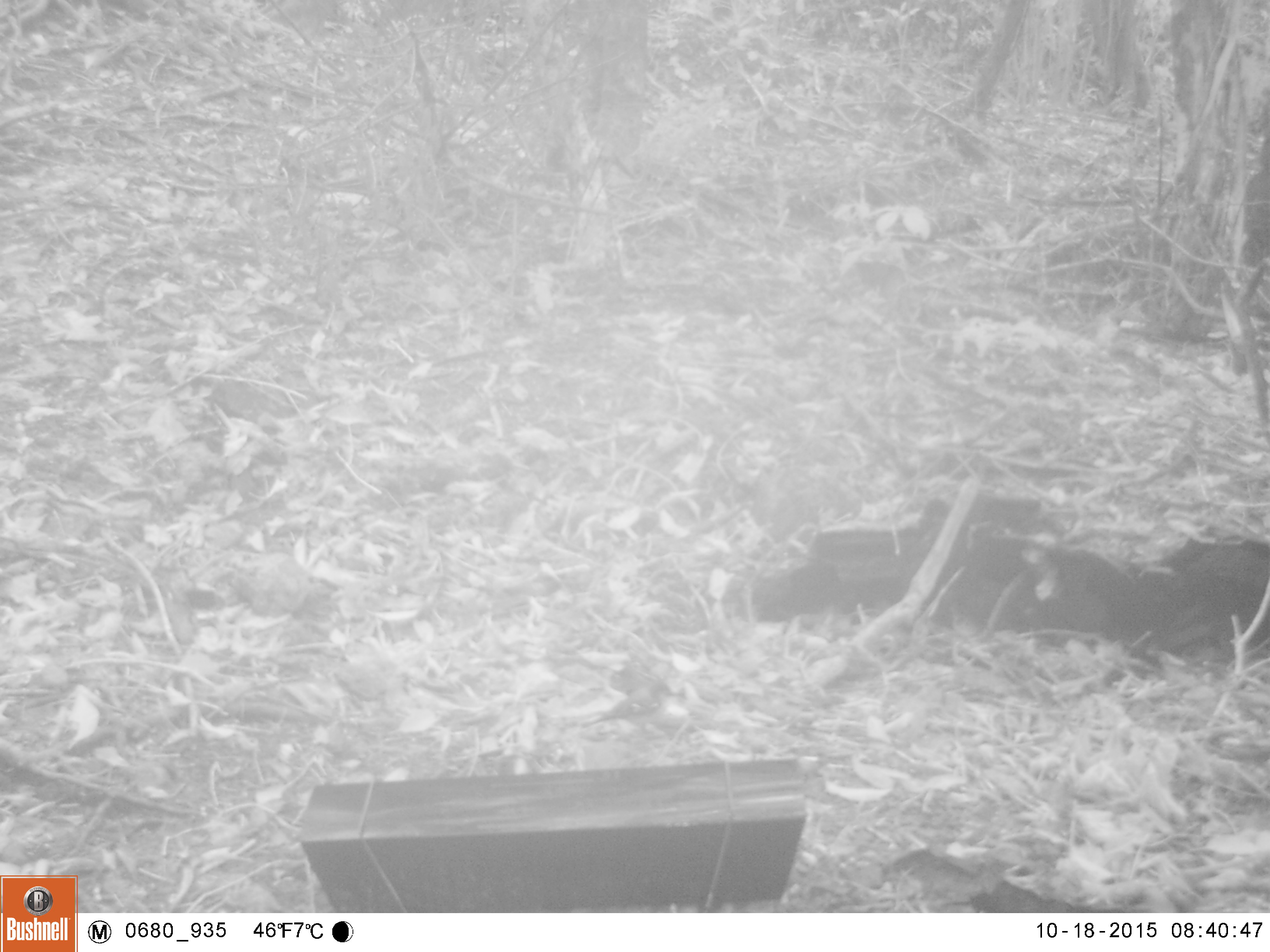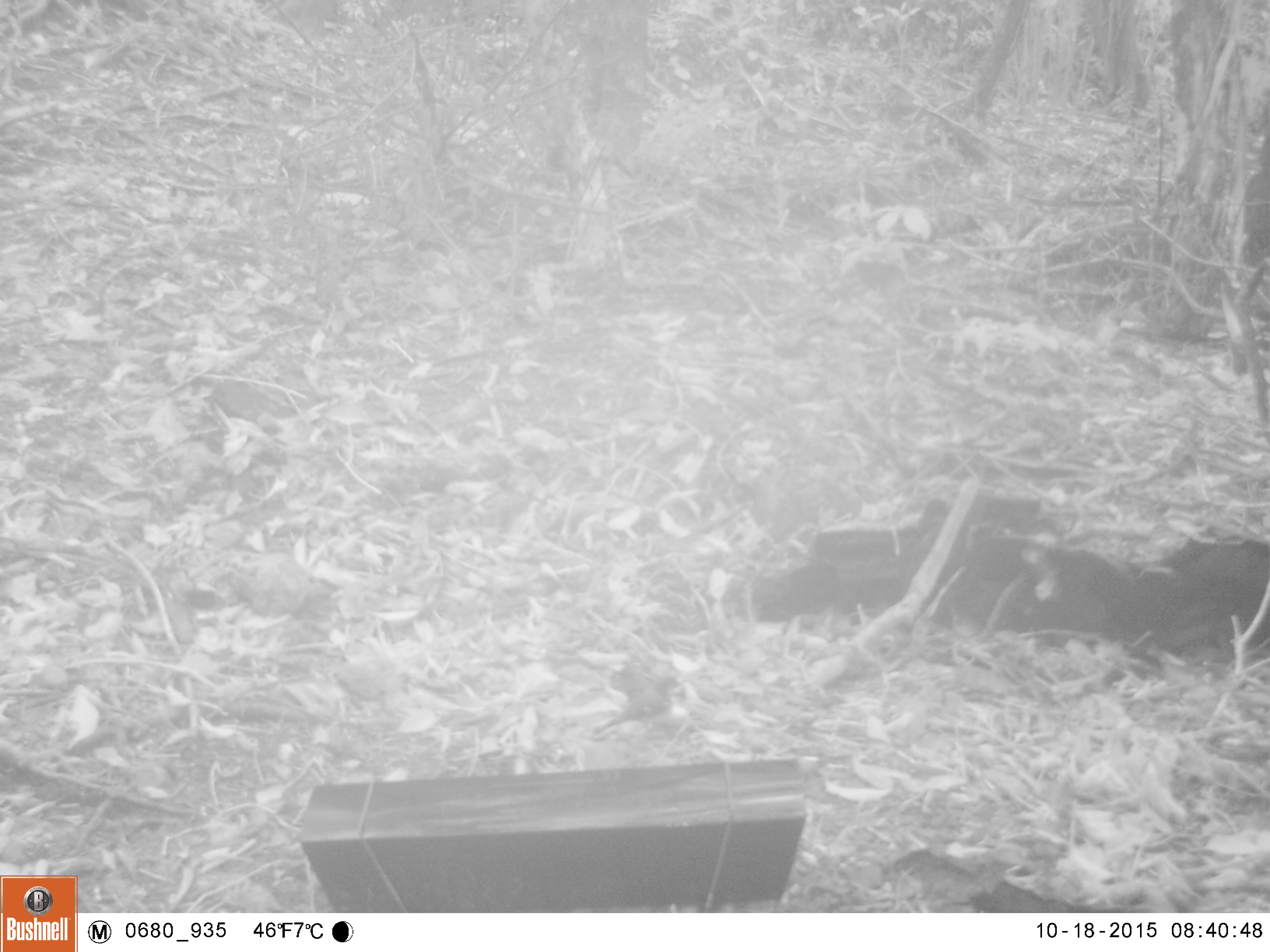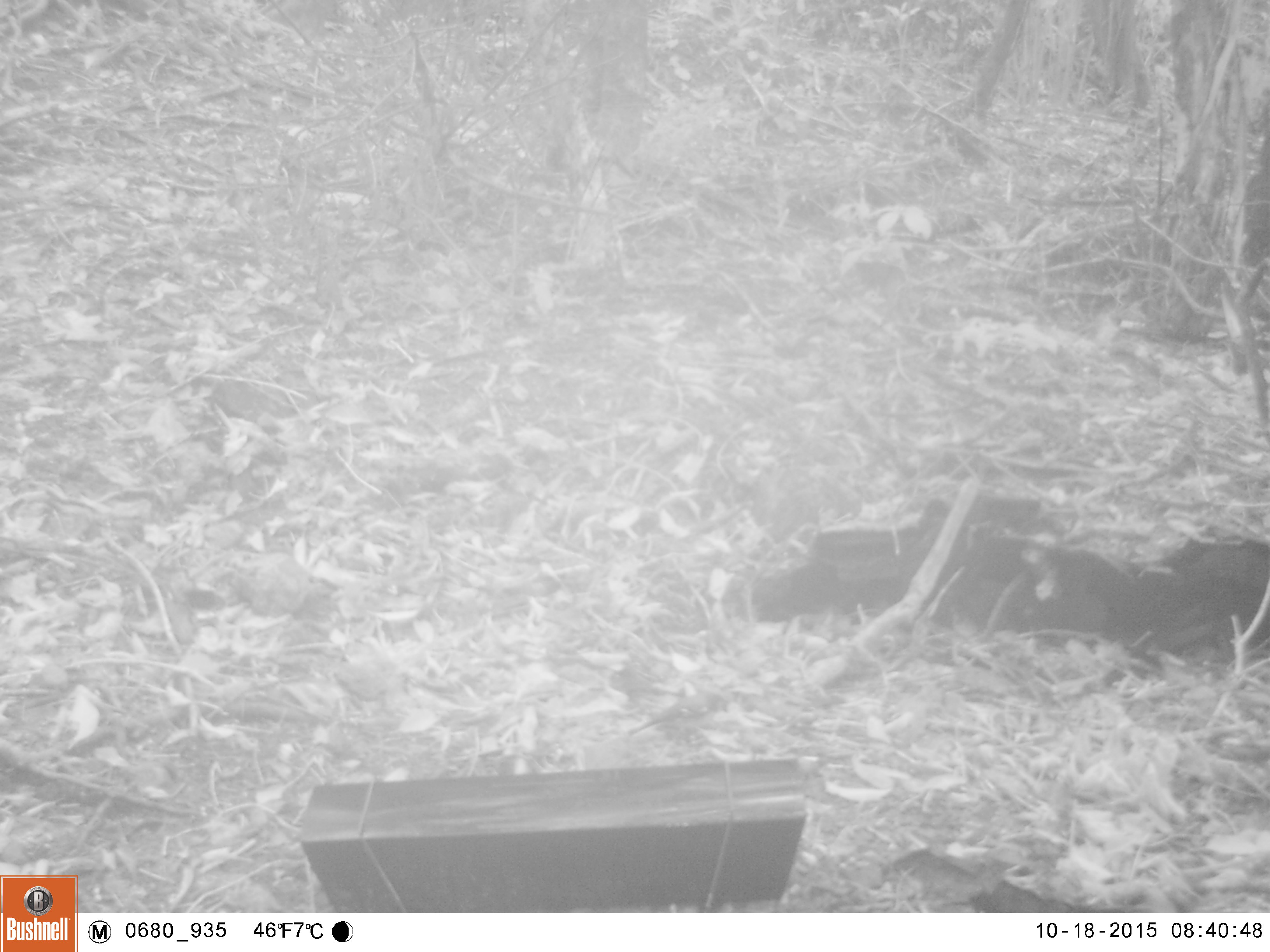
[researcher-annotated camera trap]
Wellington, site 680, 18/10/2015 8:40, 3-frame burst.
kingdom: Animalia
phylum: Chordata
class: Aves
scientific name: Aves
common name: bird